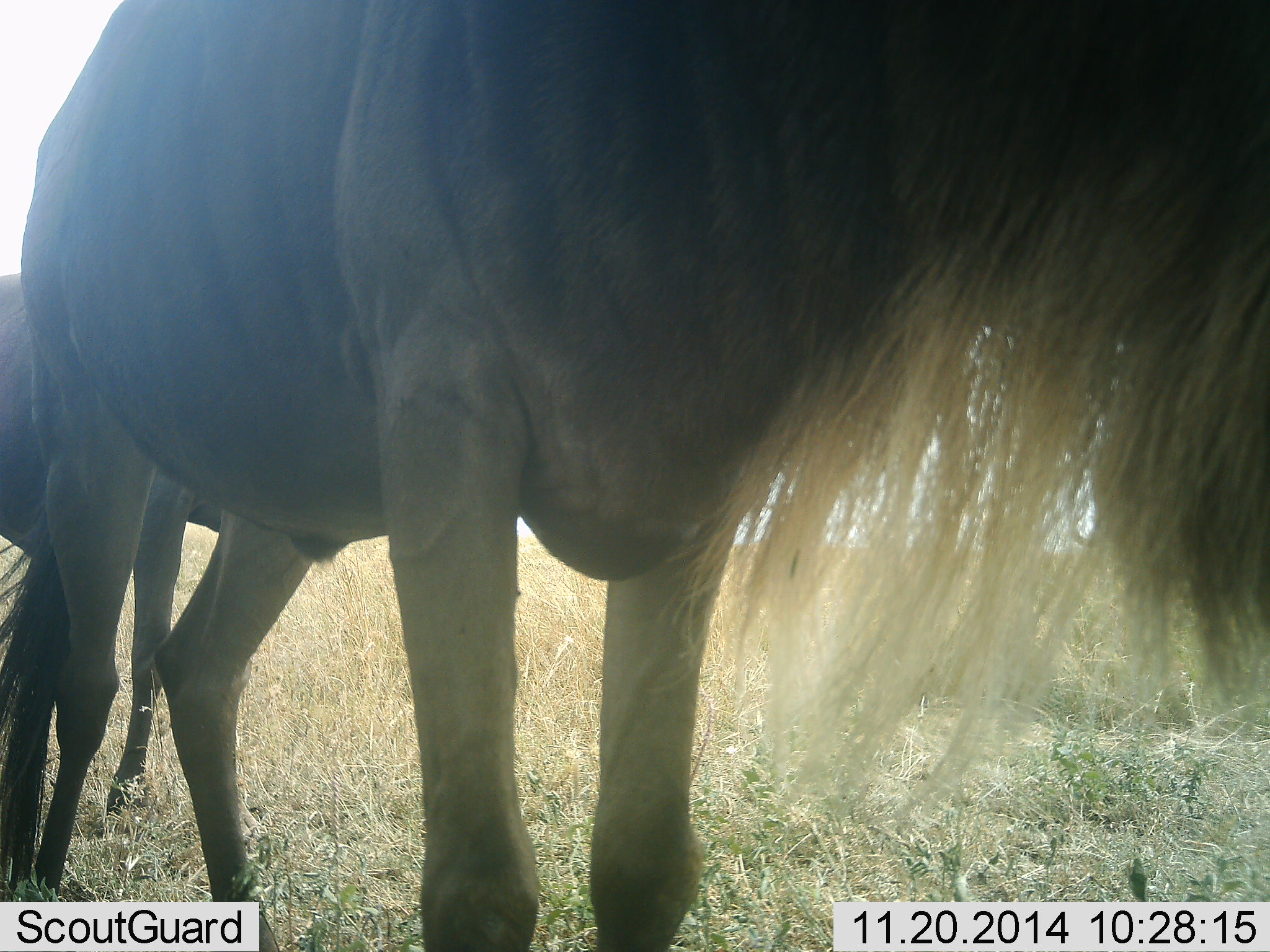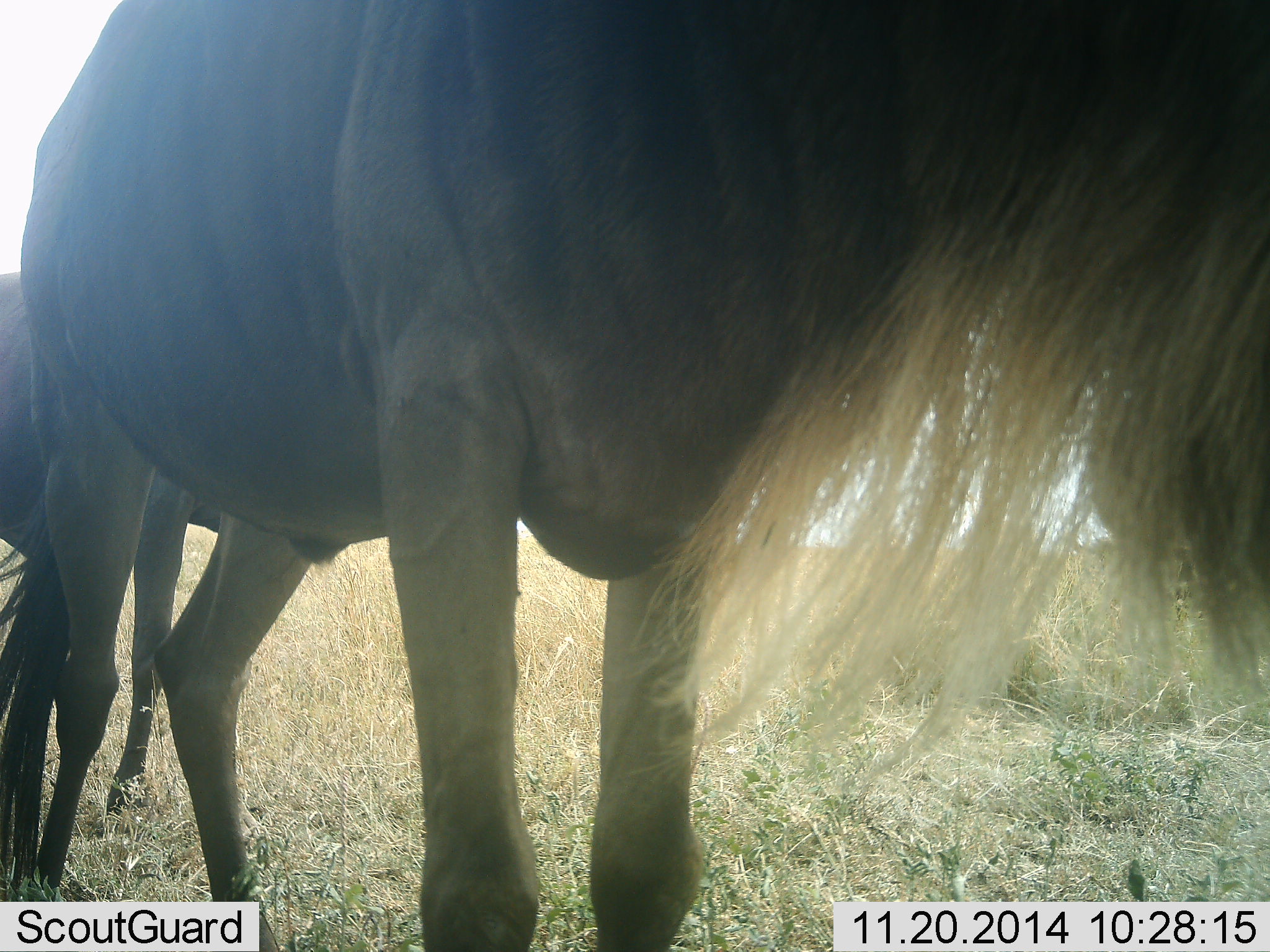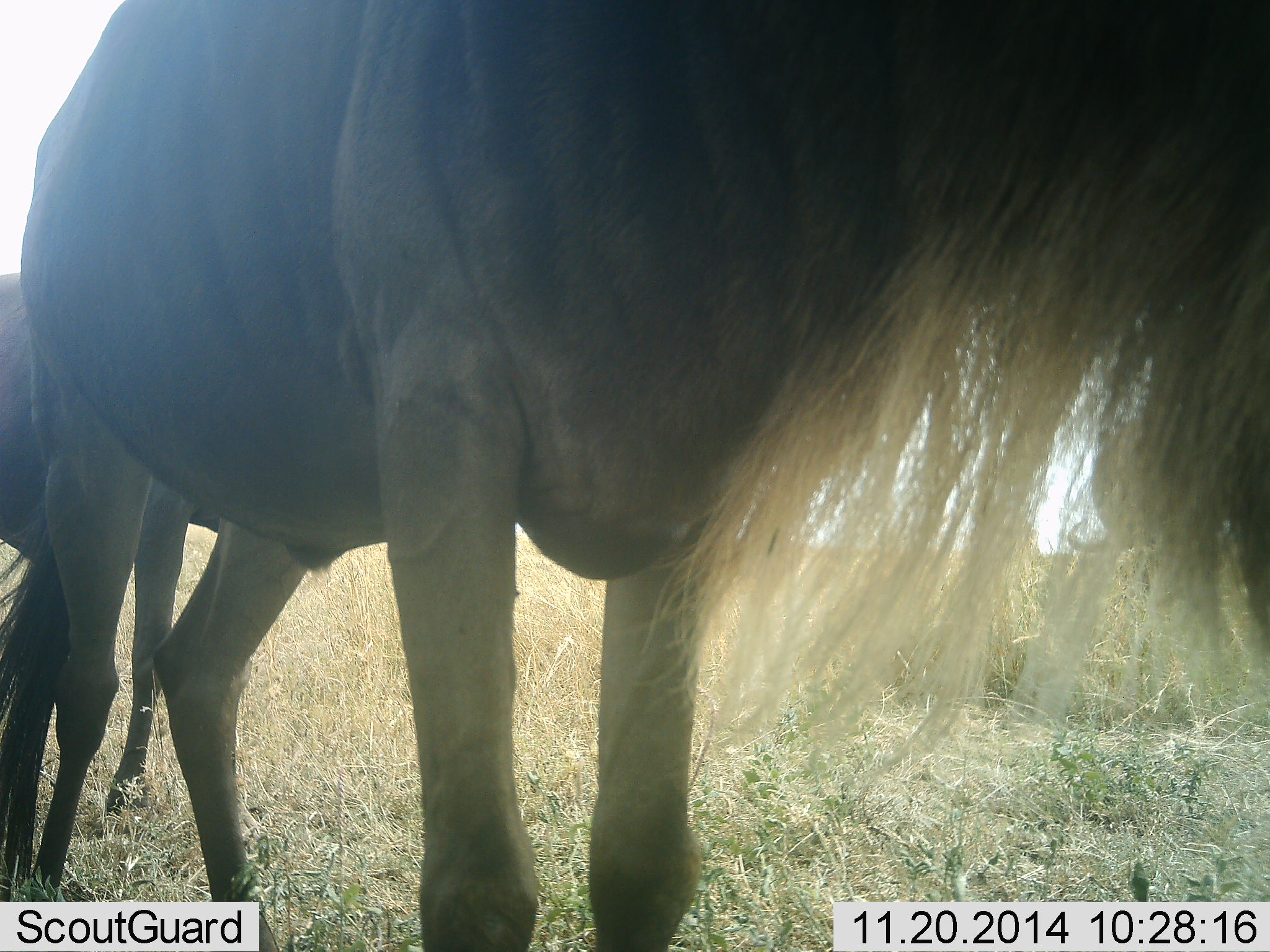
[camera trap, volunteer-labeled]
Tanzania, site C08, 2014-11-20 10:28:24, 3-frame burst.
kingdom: Animalia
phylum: Chordata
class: Mammalia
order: Artiodactyla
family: Bovidae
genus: Connochaetes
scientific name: Connochaetes taurinus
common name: blue wildebeest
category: wildebeest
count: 2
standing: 90%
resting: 0%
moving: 10%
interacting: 10%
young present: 10%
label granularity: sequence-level